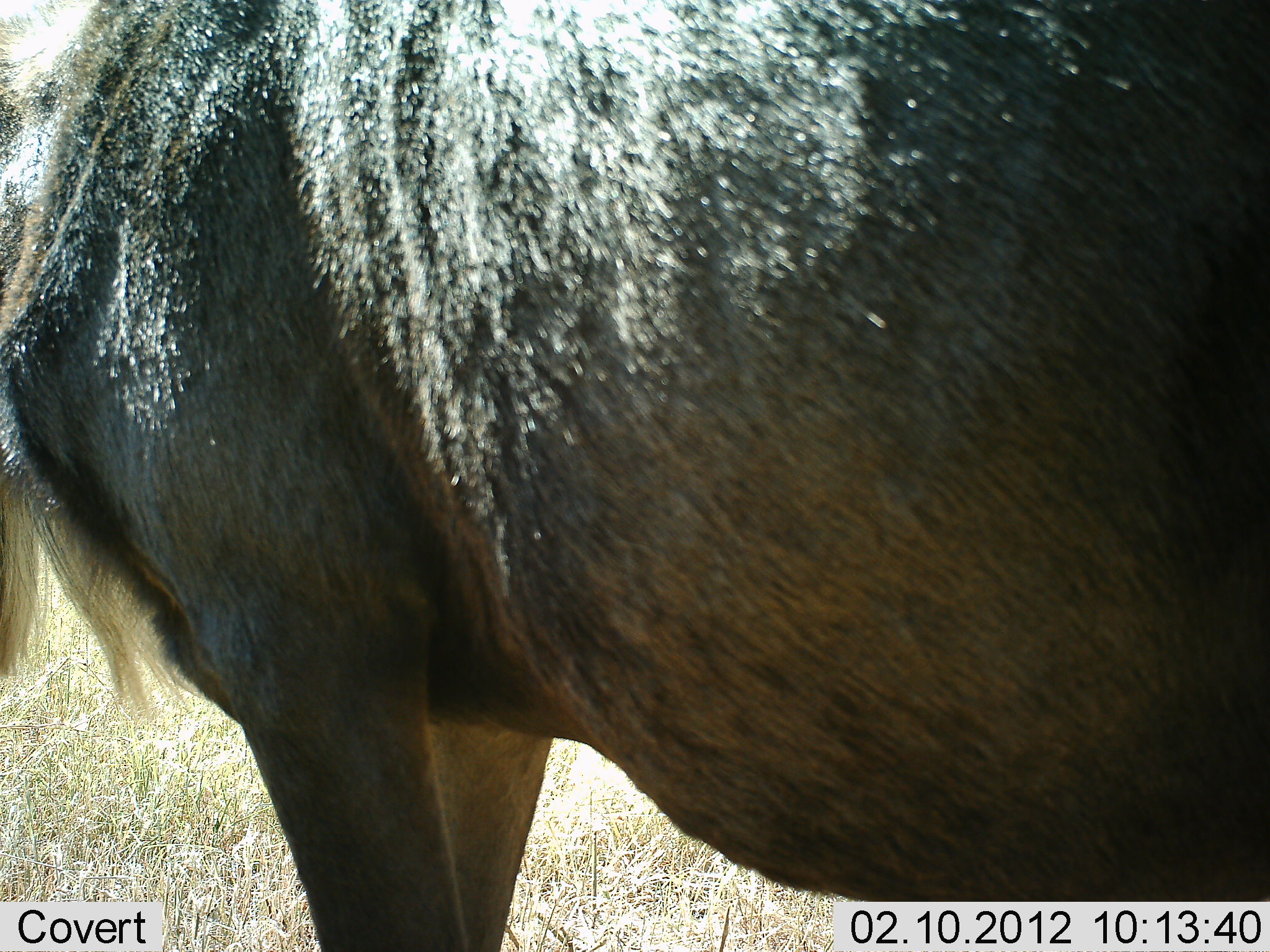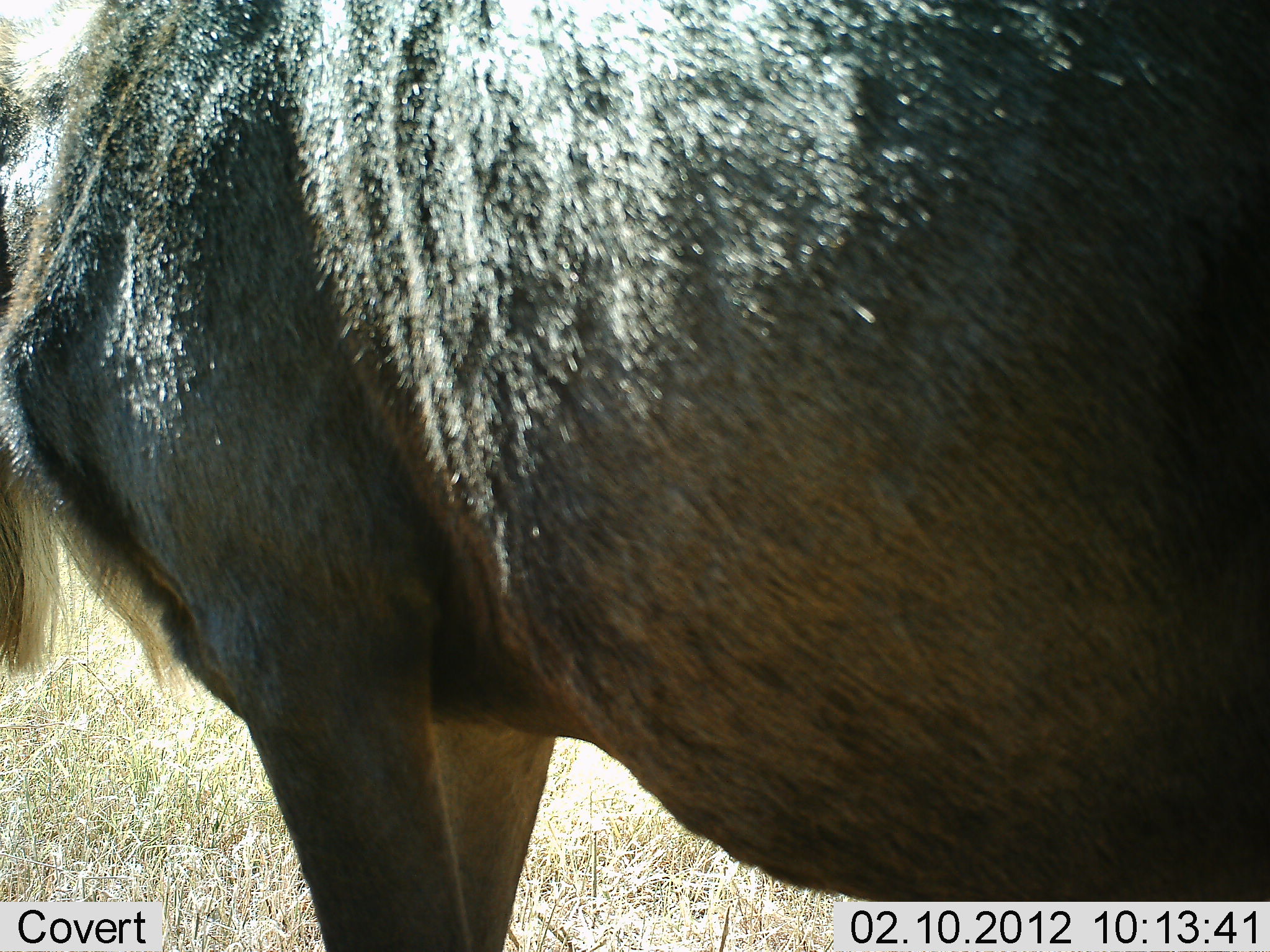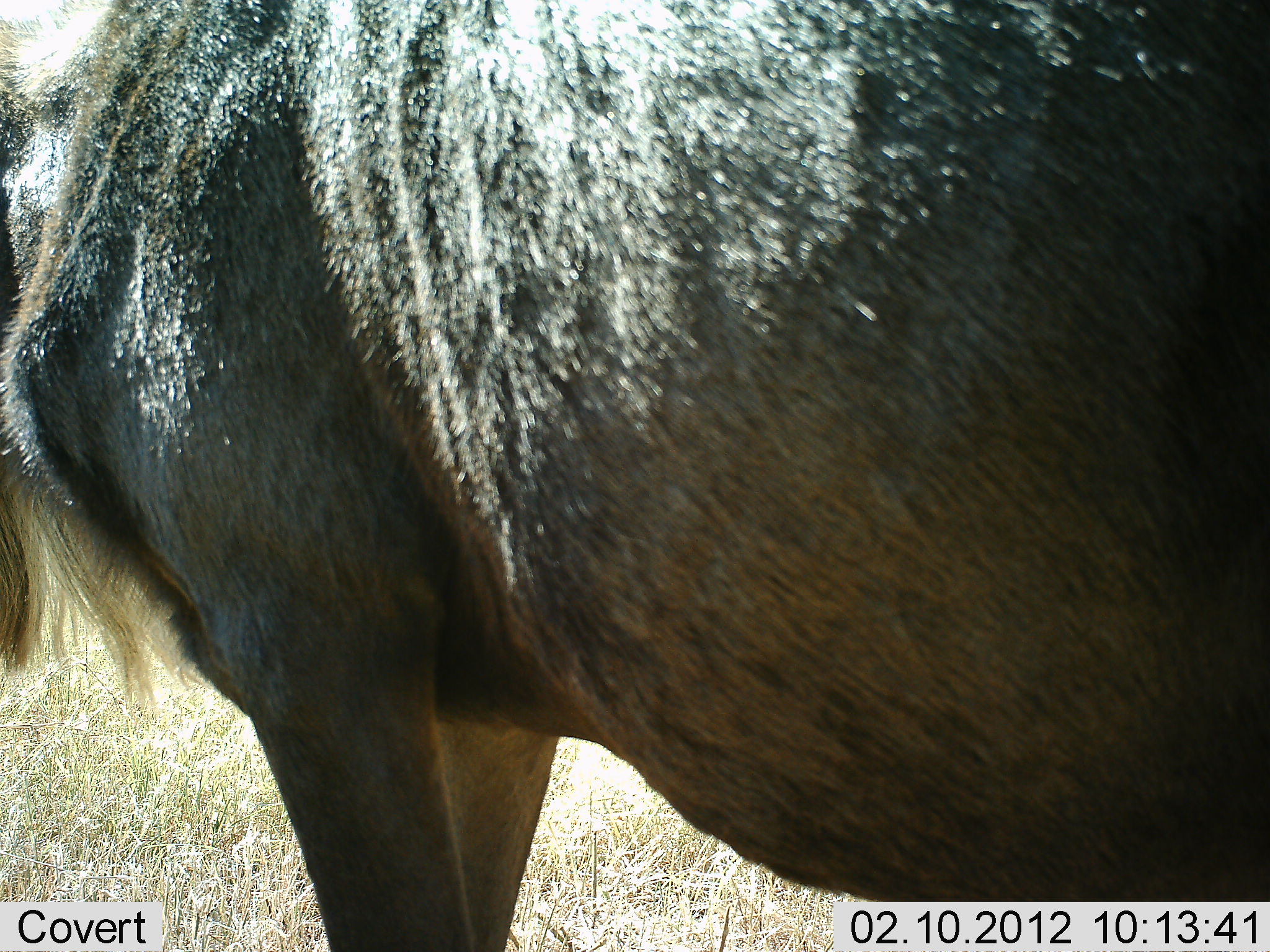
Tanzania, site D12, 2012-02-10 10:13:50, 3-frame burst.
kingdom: Animalia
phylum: Chordata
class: Mammalia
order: Artiodactyla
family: Bovidae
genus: Connochaetes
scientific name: Connochaetes taurinus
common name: blue wildebeest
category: wildebeest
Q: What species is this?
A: Wildebeest (blue wildebeest) (Connochaetes taurinus).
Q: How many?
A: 1.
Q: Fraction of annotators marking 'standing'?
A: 100%.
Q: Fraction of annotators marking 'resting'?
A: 0%.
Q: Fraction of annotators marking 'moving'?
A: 0%.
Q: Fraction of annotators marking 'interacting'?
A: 0%.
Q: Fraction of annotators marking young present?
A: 0%.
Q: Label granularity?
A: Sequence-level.